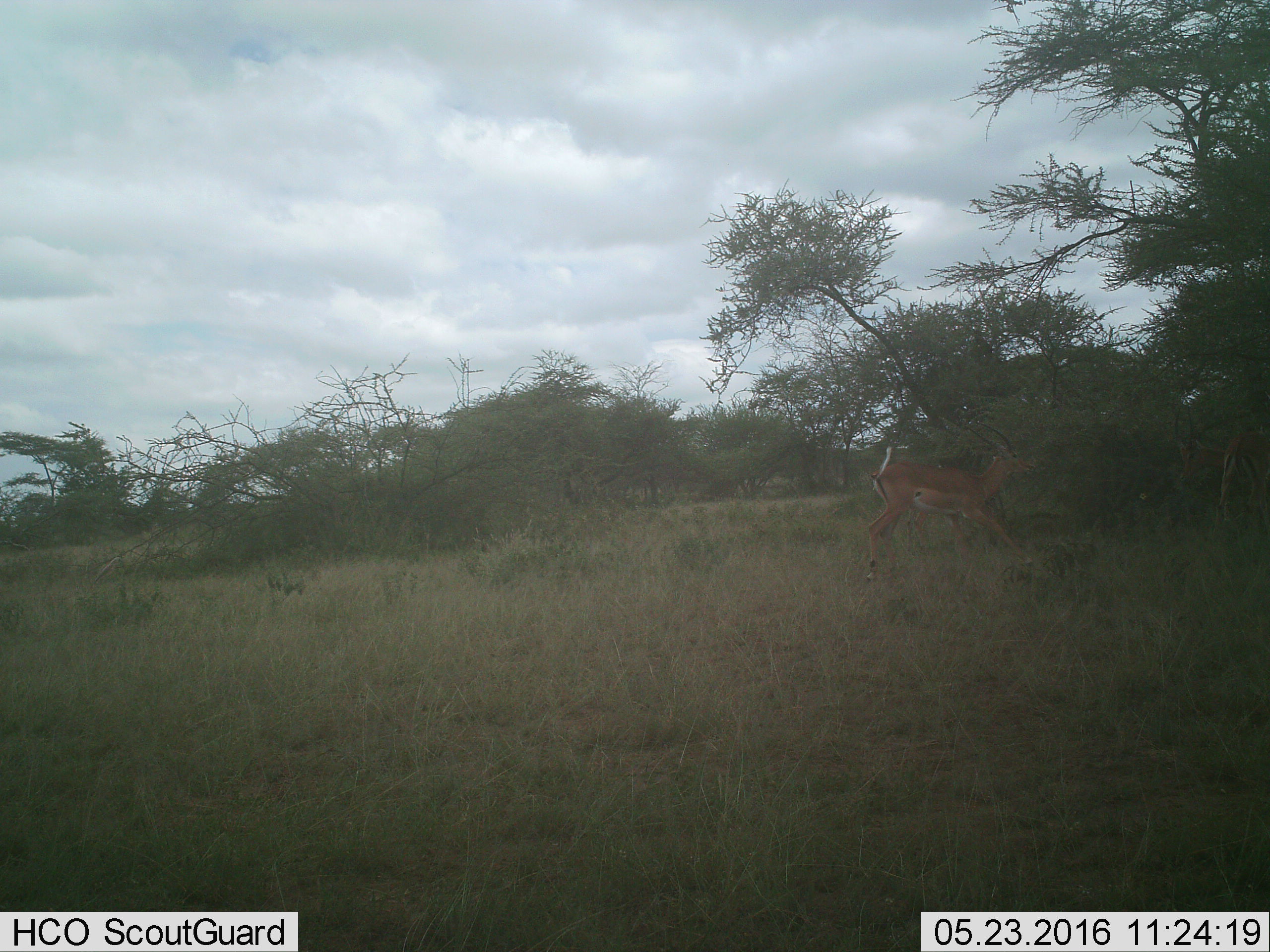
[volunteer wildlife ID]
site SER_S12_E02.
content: unidentified animal